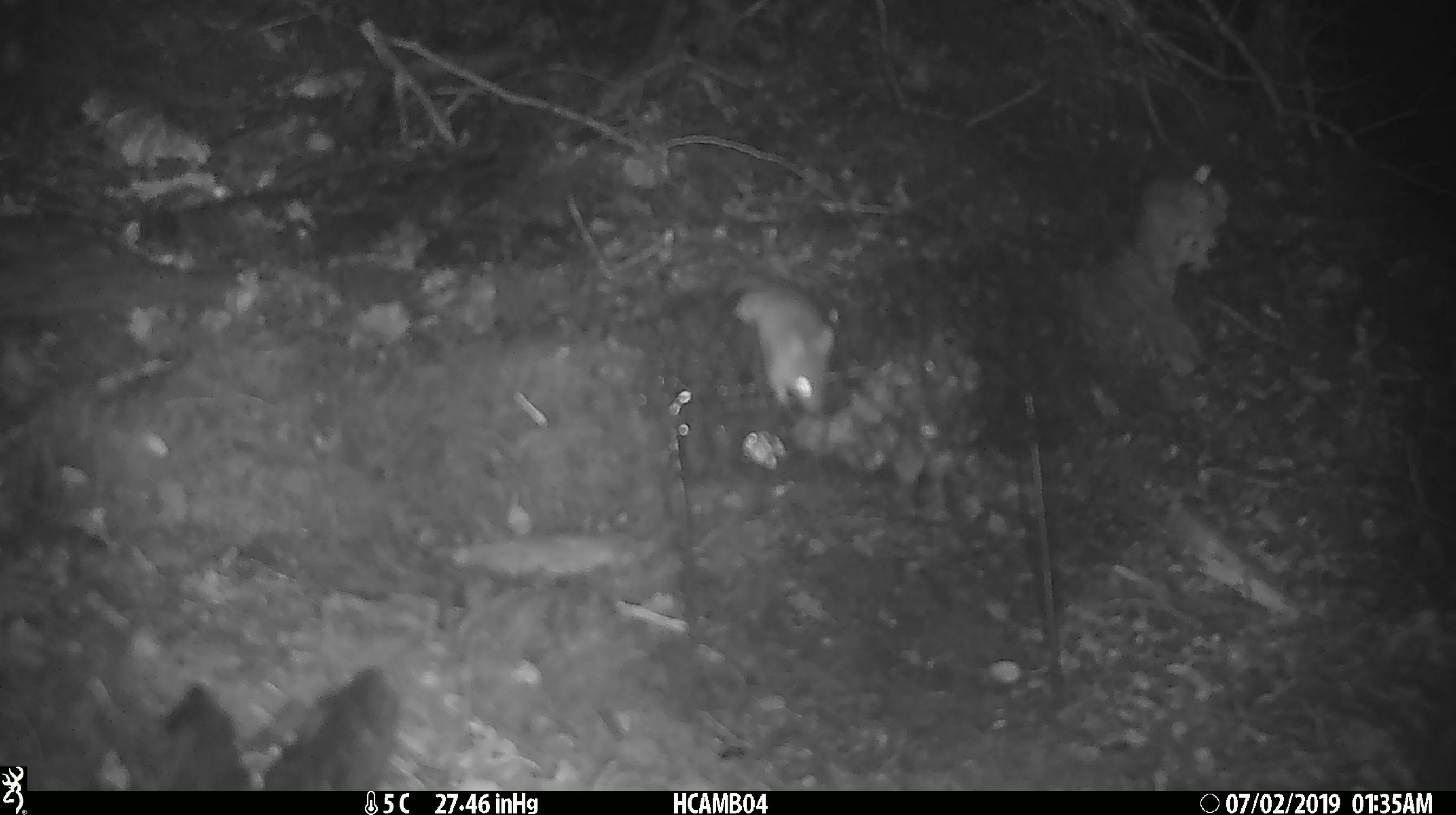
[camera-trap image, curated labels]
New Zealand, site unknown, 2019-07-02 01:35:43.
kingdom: Animalia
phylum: Chordata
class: Mammalia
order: Rodentia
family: Muridae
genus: Mus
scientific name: Mus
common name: mouse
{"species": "mouse (Mus)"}